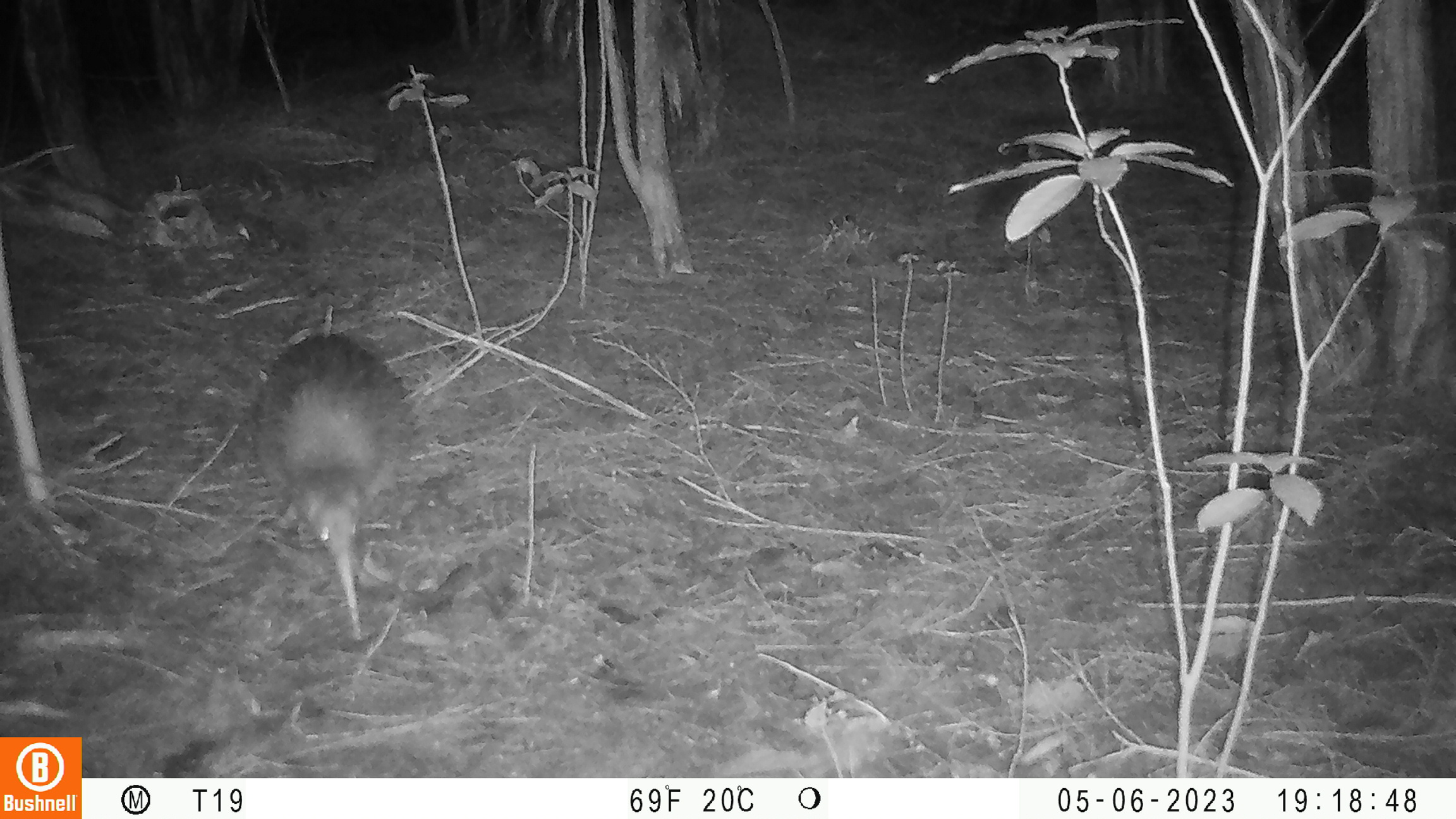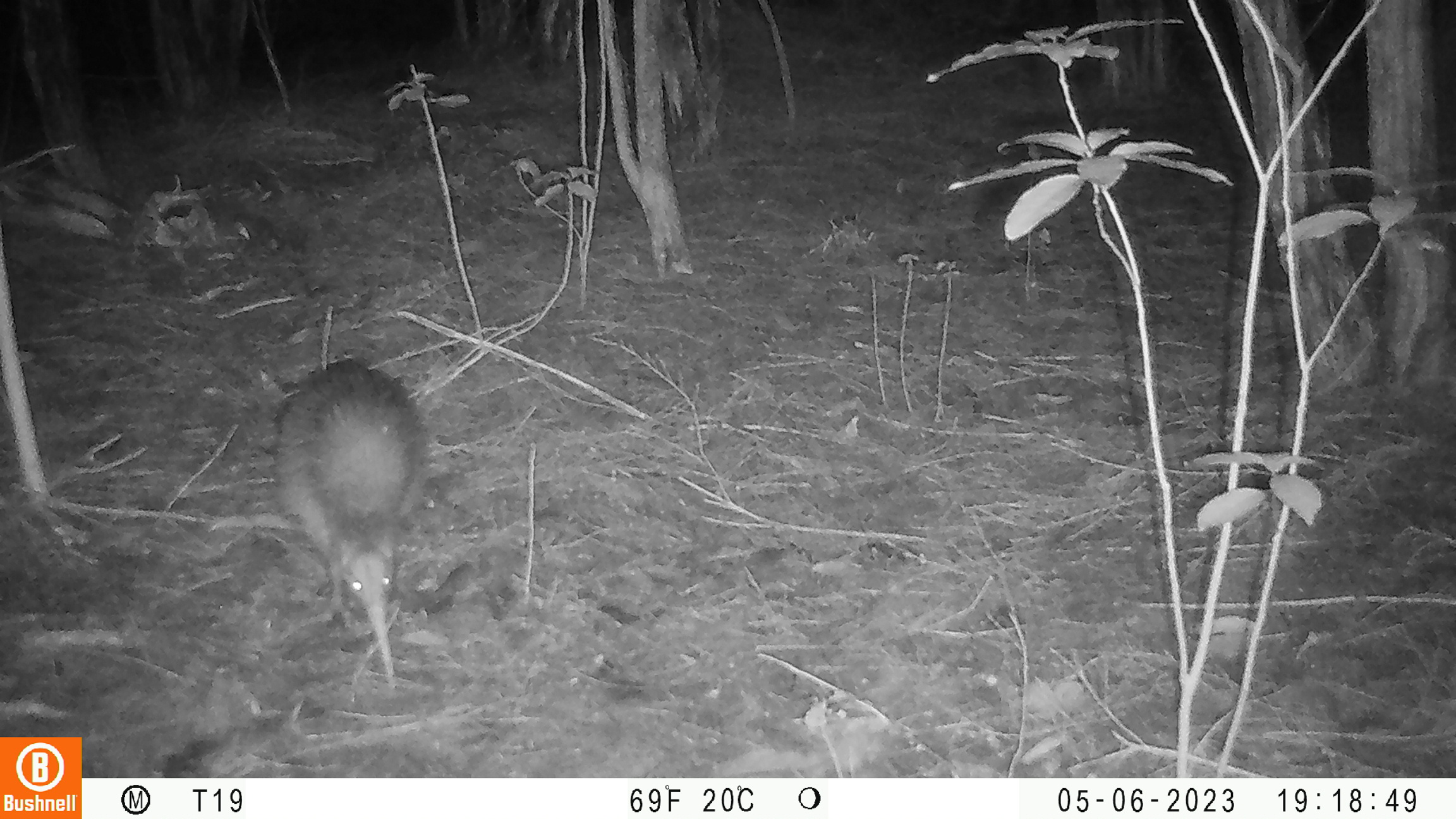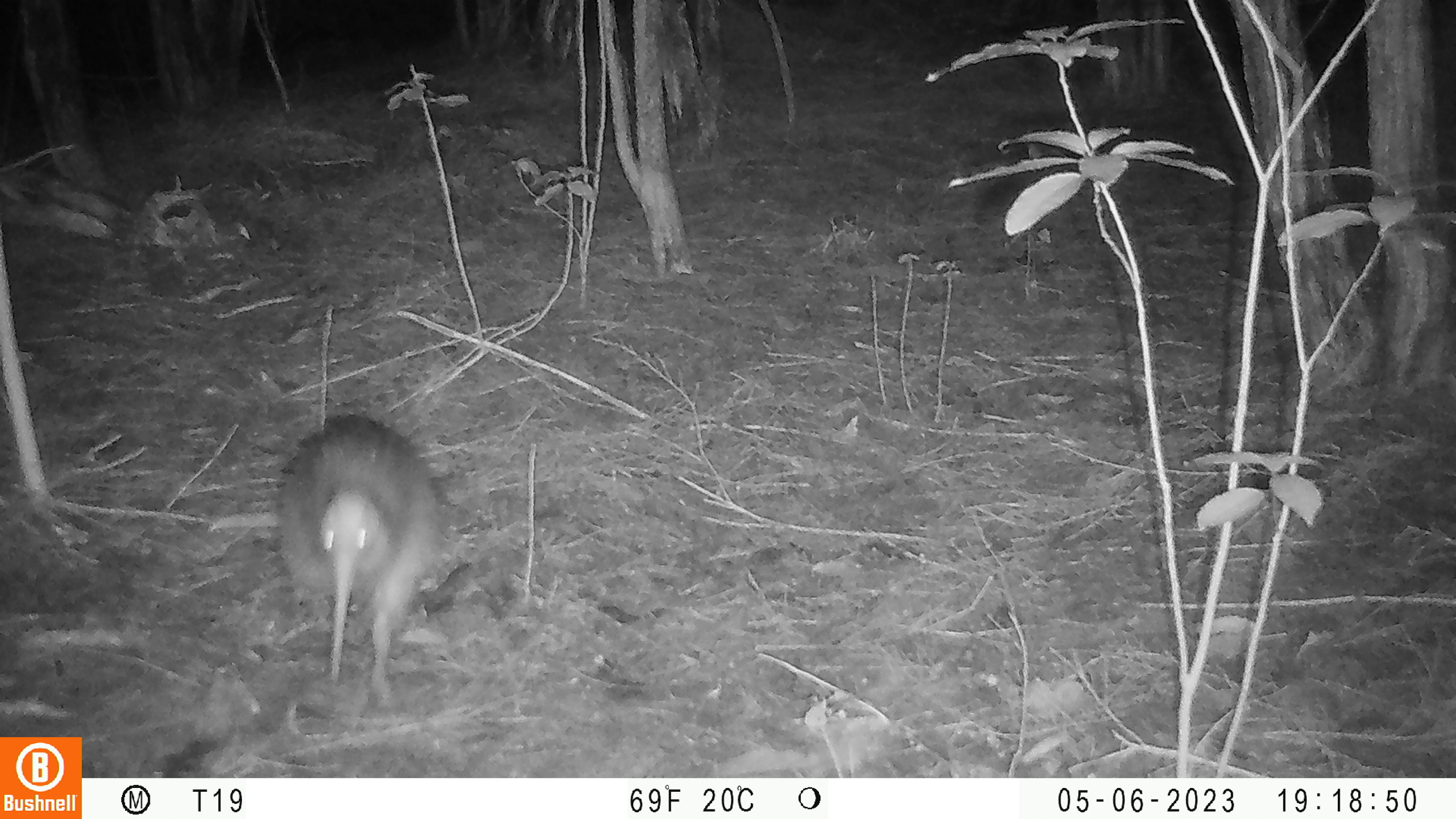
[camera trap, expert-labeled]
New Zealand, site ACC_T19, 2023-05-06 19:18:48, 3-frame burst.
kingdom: Animalia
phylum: Chordata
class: Aves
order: Apterygiformes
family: Apterygidae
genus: Apteryx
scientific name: Apteryx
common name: kiwi